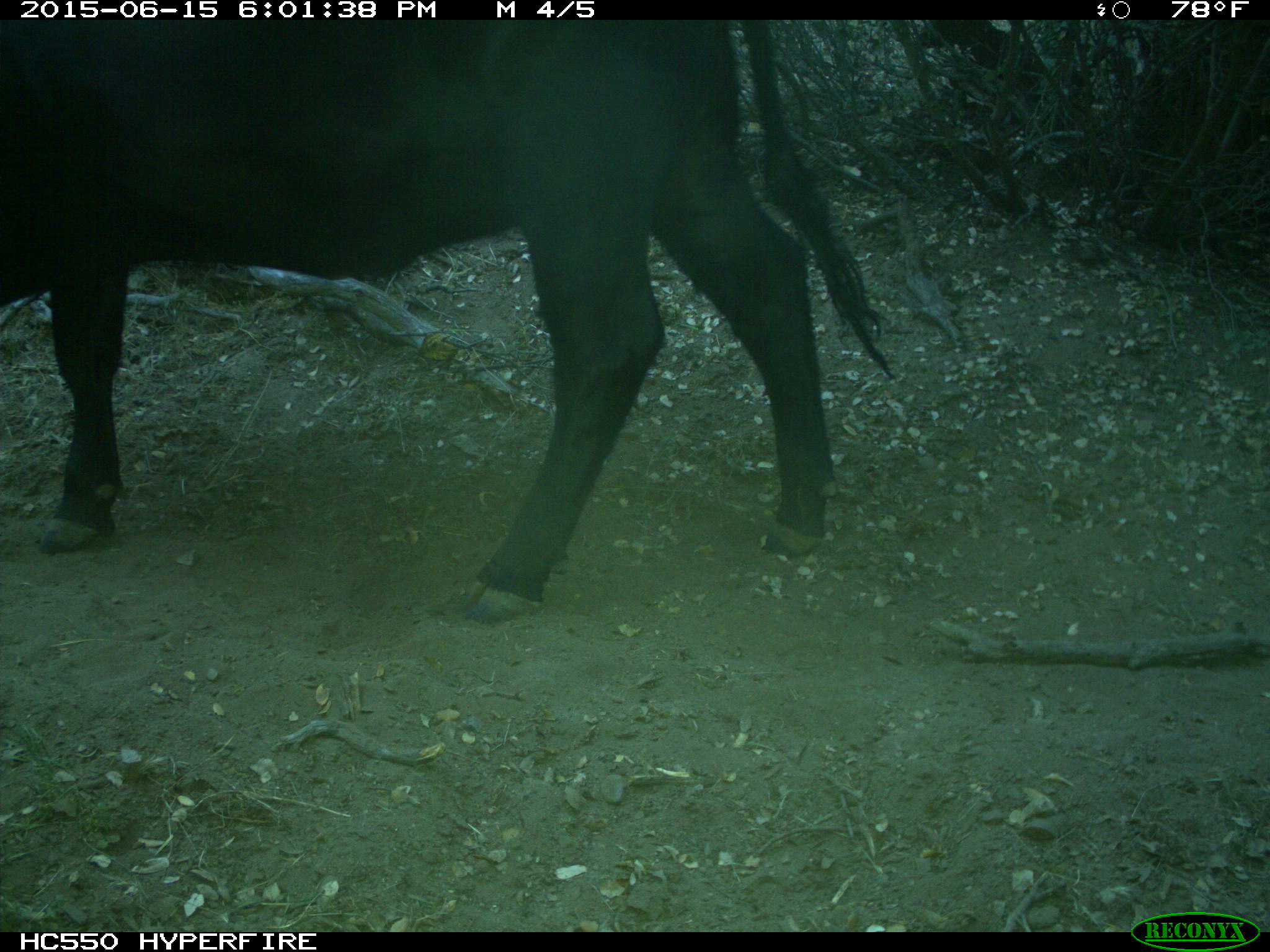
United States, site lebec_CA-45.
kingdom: Animalia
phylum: Chordata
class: Mammalia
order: Artiodactyla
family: Bovidae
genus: Bos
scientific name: Bos taurus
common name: domestic cow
Bos taurus (domestic cow).